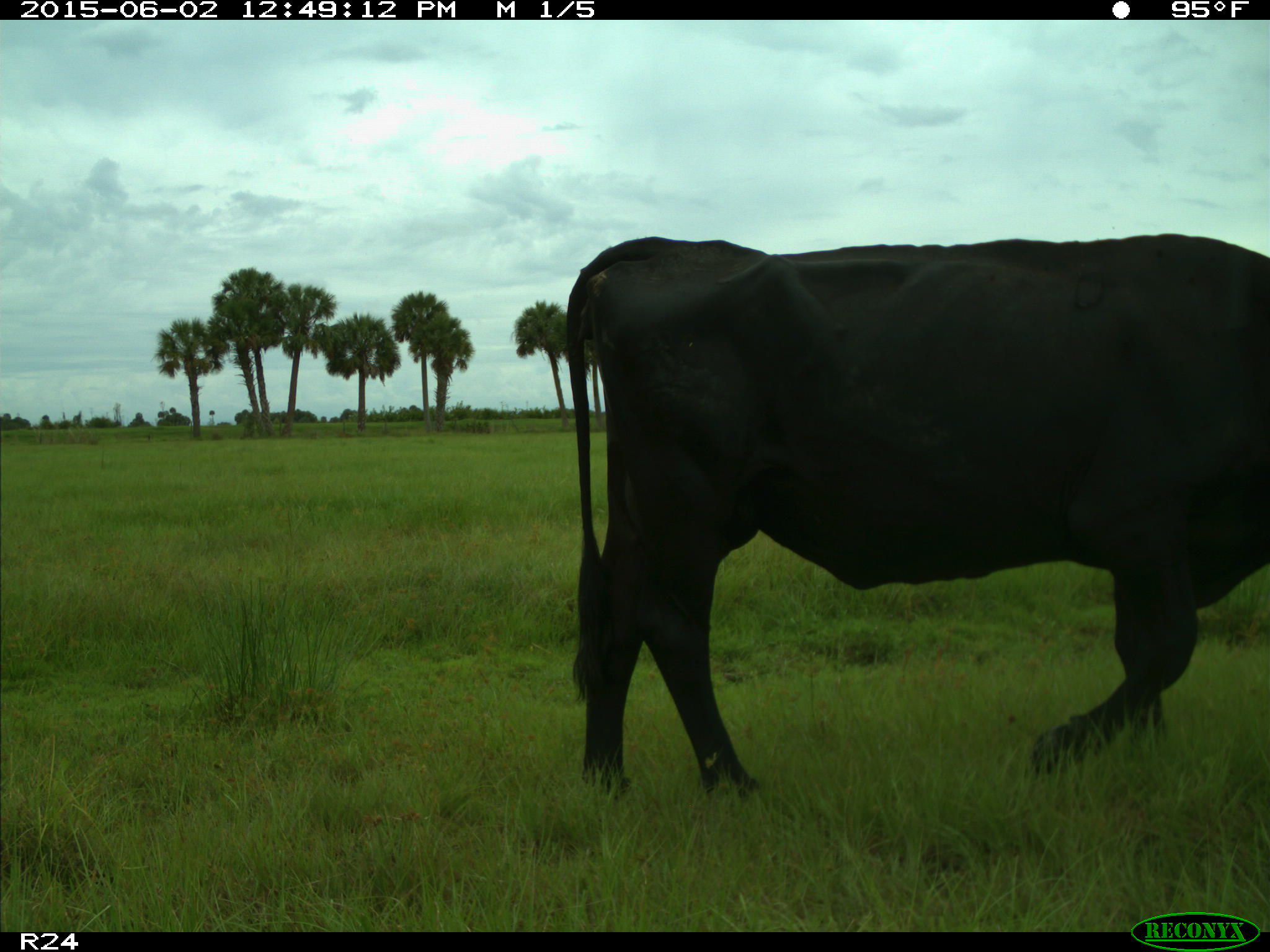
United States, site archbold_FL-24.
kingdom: Animalia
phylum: Chordata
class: Mammalia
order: Artiodactyla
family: Bovidae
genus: Bos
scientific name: Bos taurus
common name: domestic cow